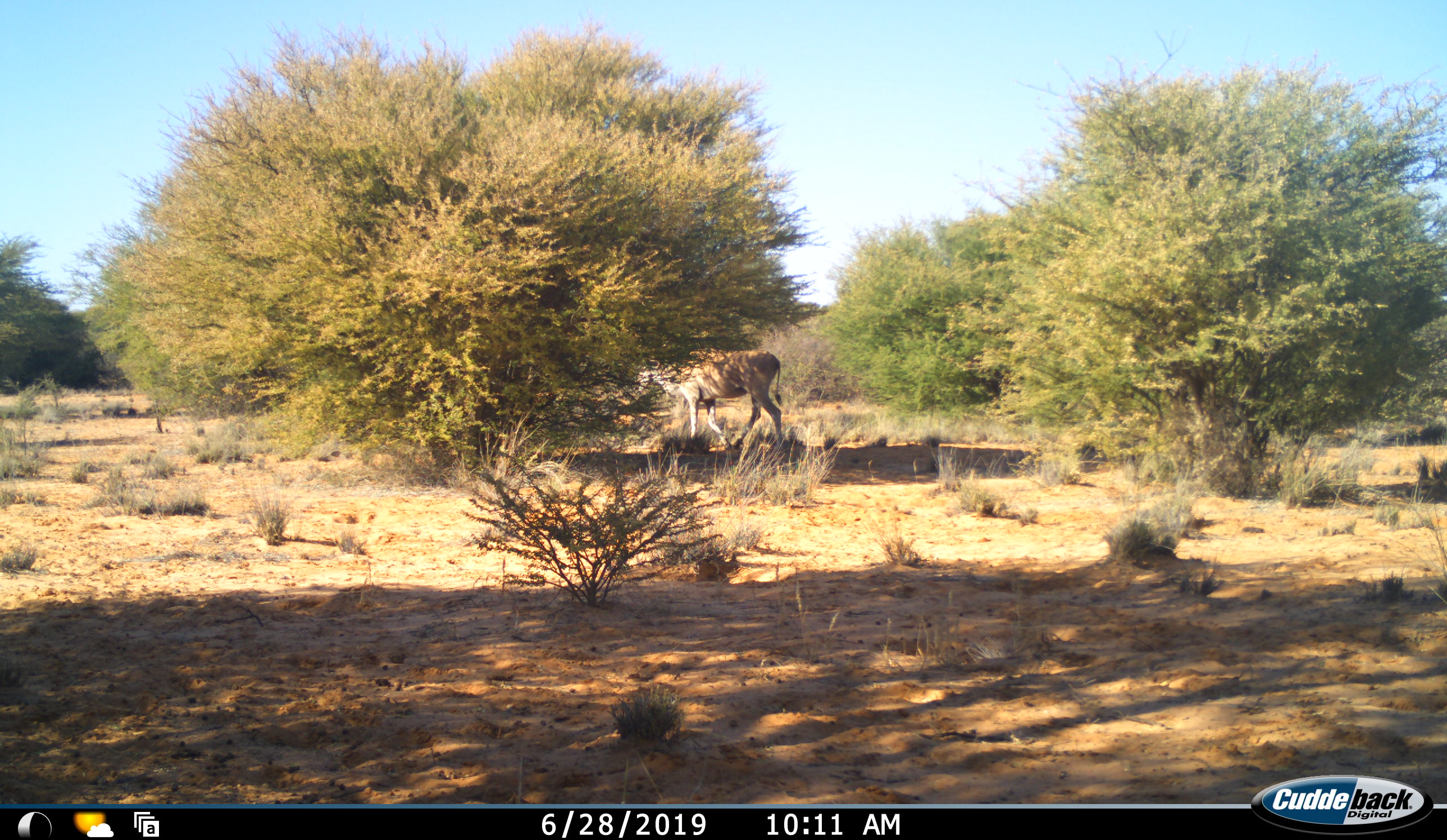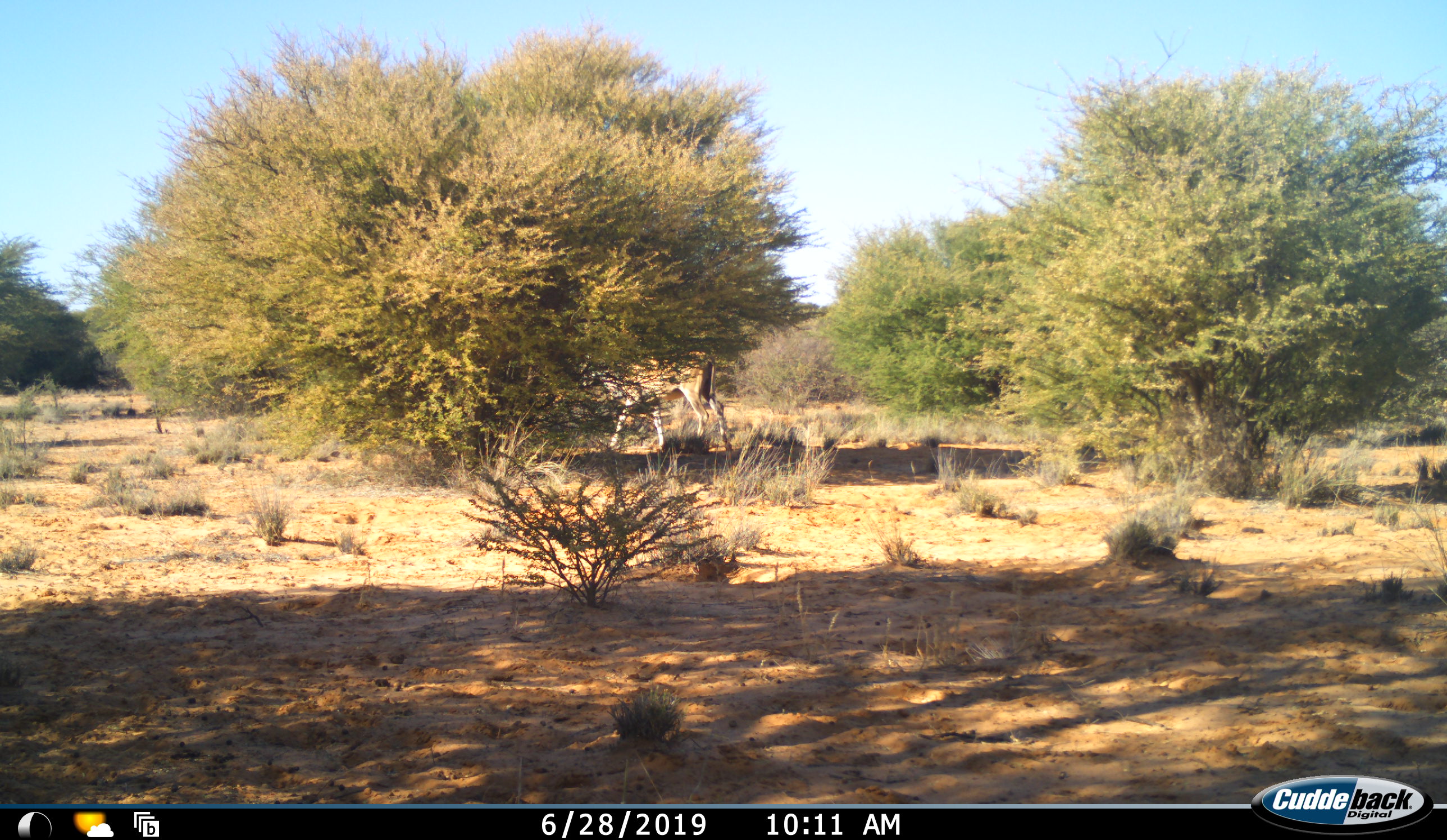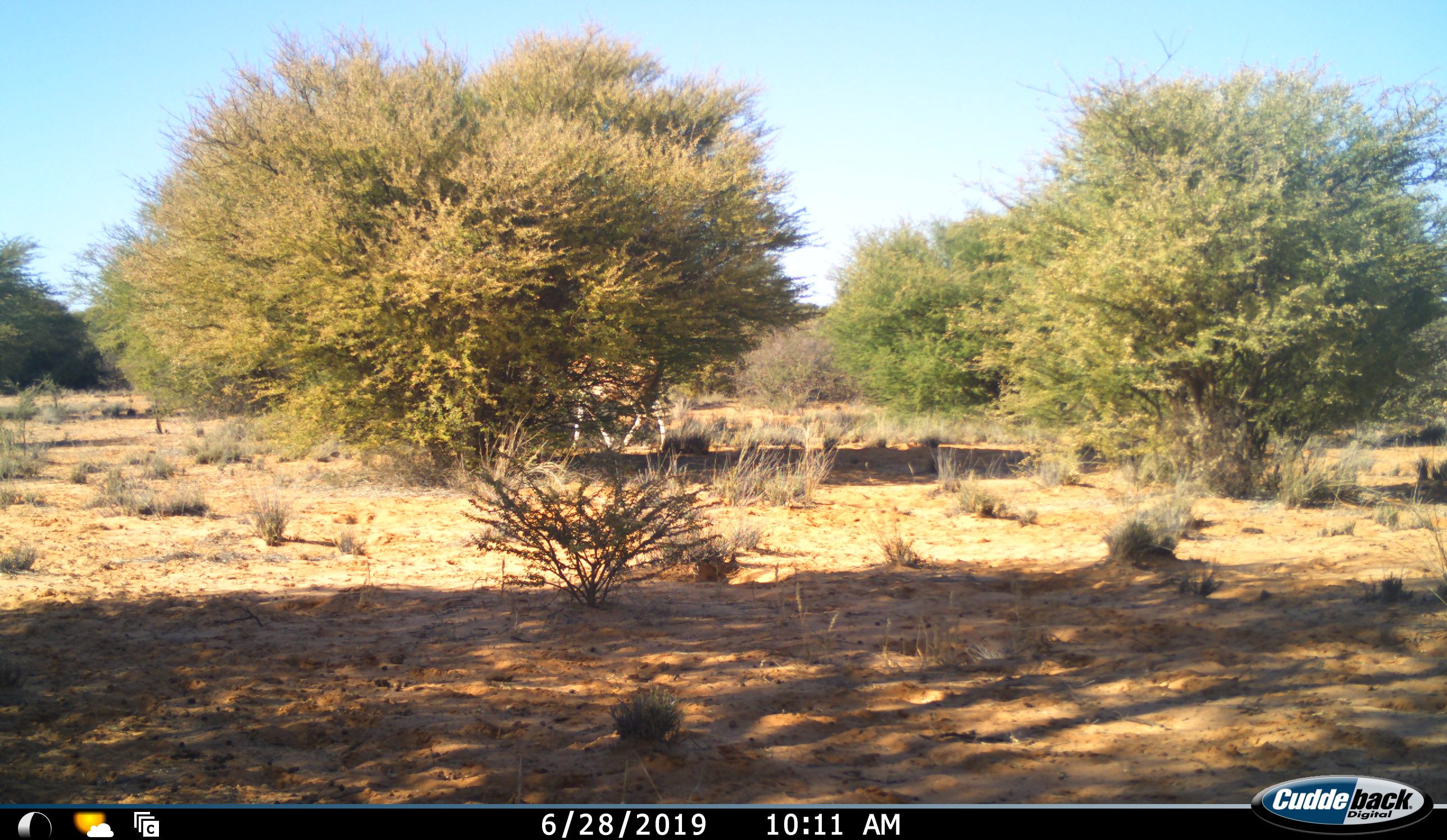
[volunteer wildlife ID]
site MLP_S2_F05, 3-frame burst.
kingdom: Animalia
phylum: Chordata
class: Mammalia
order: Artiodactyla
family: Bovidae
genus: Tragelaphus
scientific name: Tragelaphus oryx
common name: eland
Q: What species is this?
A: Eland (Tragelaphus oryx).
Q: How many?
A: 1.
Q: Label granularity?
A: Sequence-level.